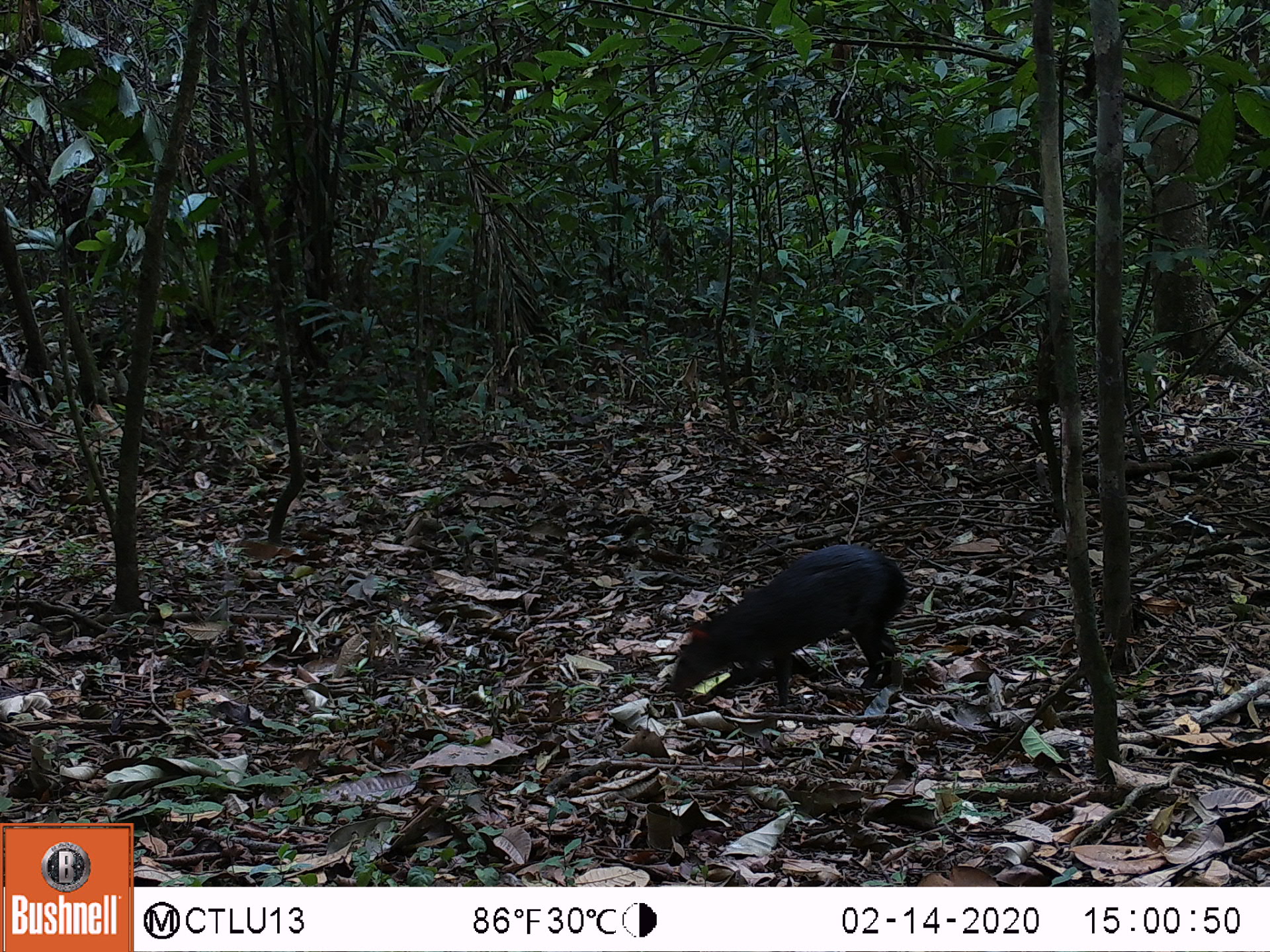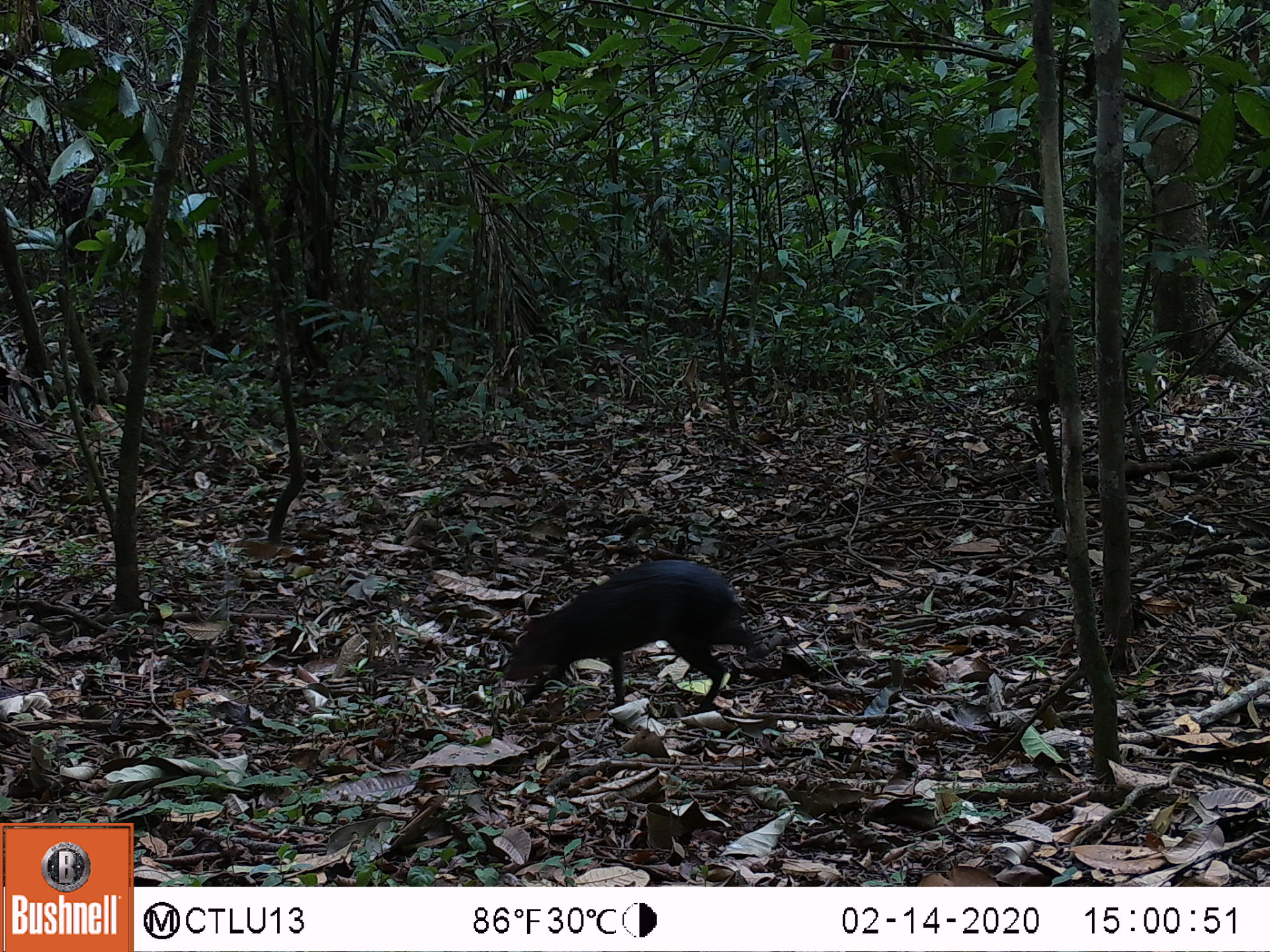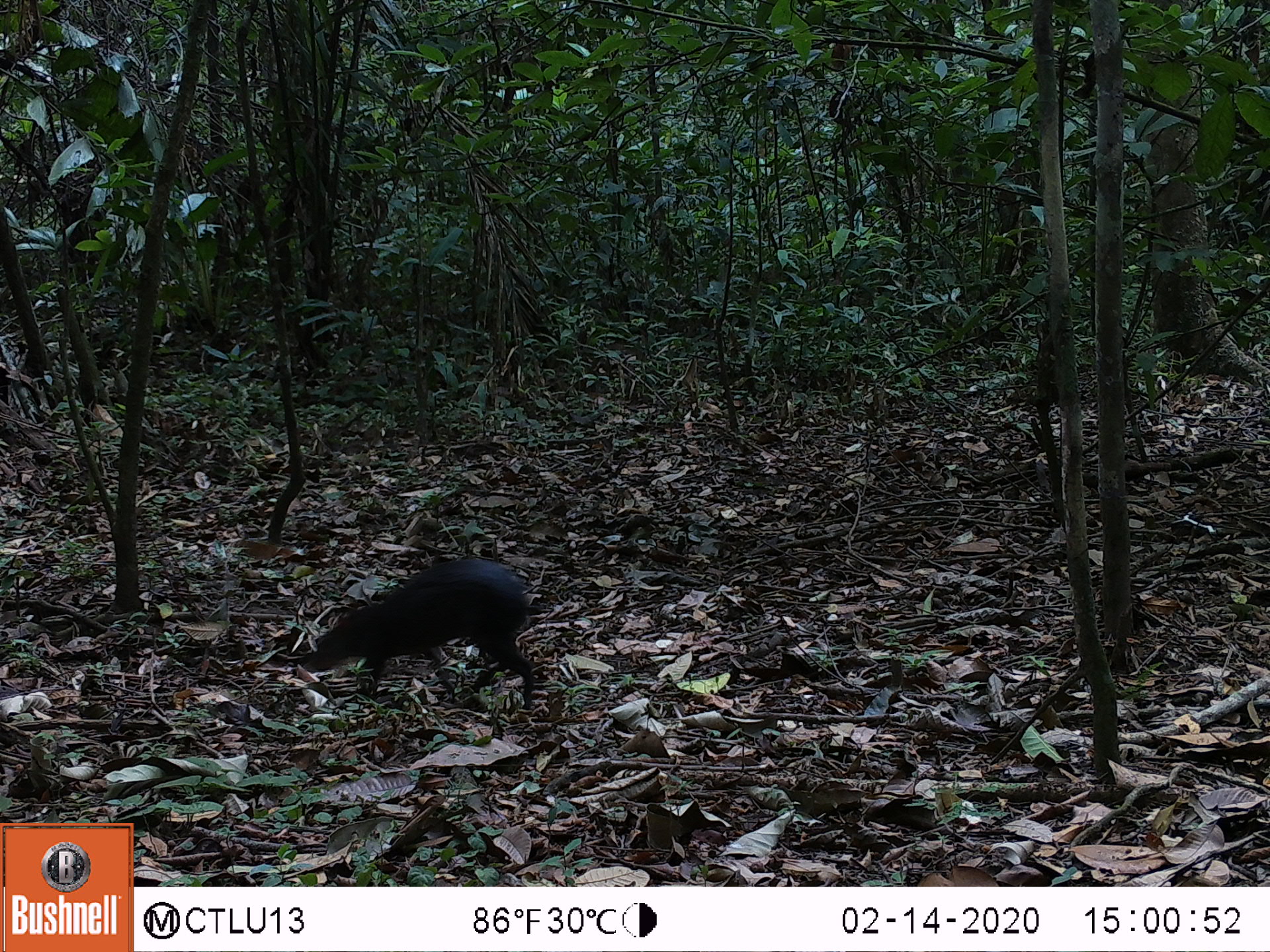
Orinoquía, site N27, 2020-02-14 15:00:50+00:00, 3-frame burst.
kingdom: Animalia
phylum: Chordata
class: Mammalia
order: Rodentia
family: Dasyproctidae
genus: Dasyprocta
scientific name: Dasyprocta fuliginosa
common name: black agouti